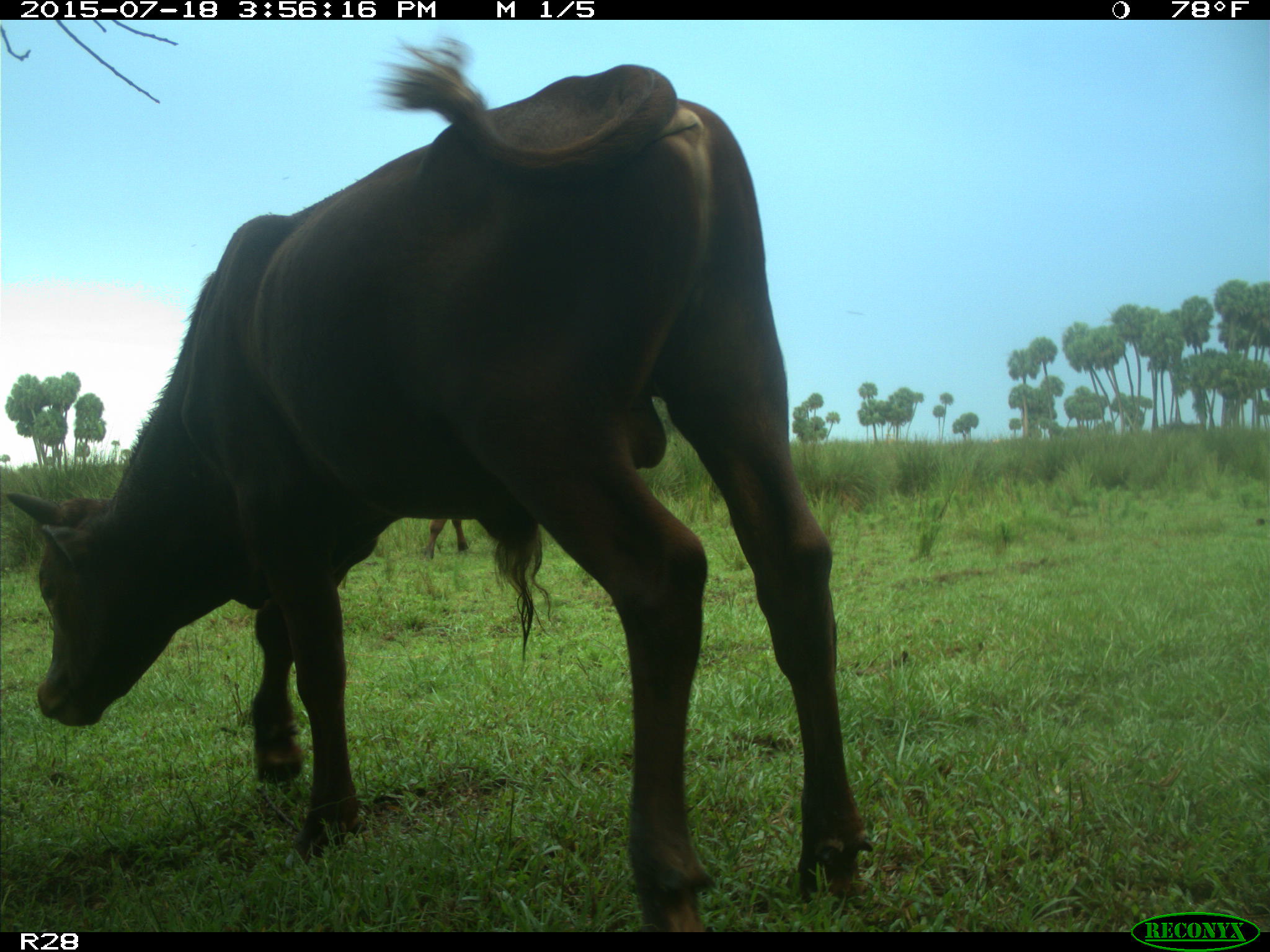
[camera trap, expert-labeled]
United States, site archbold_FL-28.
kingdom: Animalia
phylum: Chordata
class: Mammalia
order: Artiodactyla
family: Bovidae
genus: Bos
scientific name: Bos taurus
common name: domestic cow